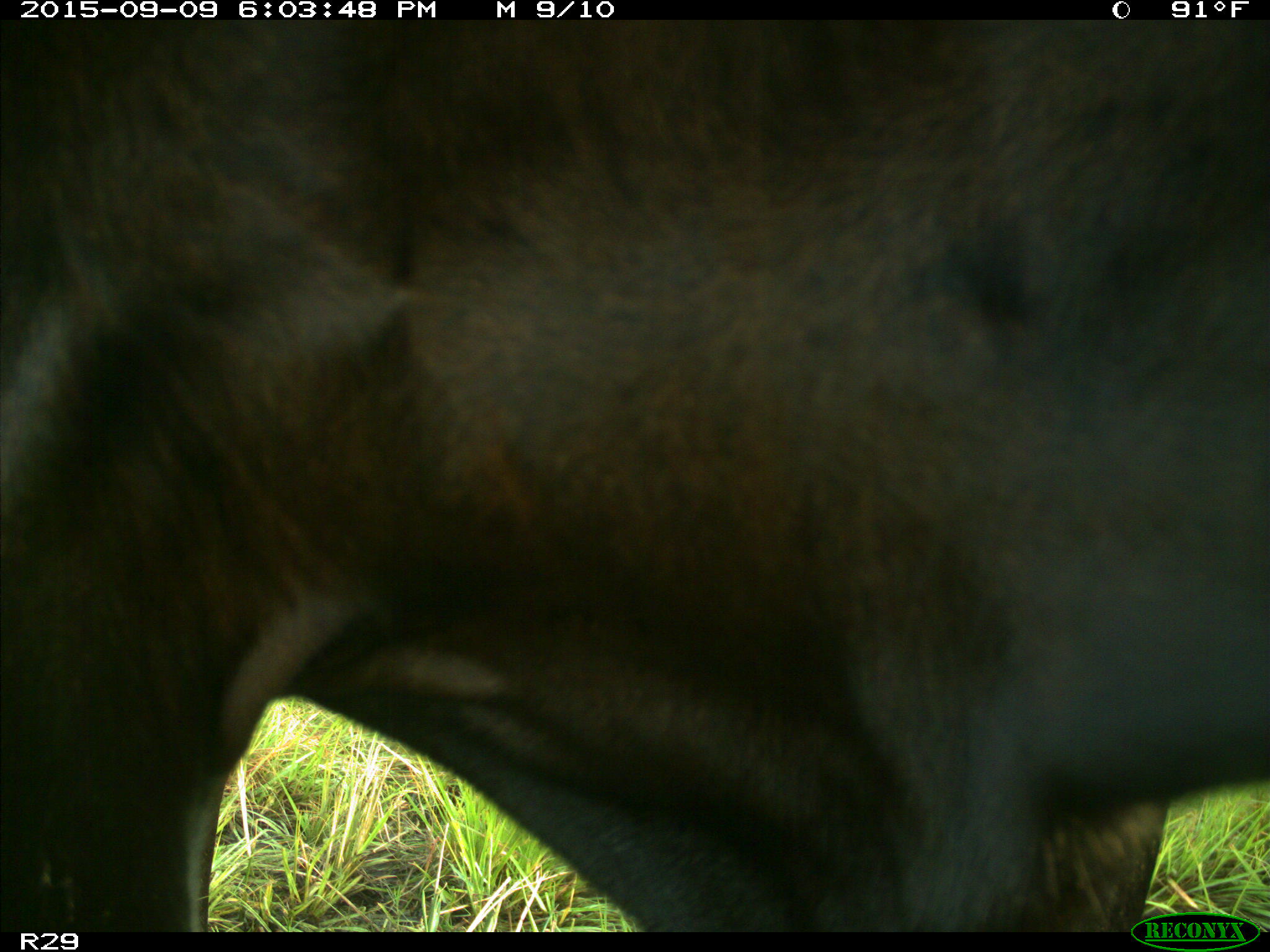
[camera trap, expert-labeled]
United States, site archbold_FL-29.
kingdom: Animalia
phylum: Chordata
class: Mammalia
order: Artiodactyla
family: Bovidae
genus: Bos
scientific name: Bos taurus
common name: domestic cow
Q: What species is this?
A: Bos taurus (domestic cow).